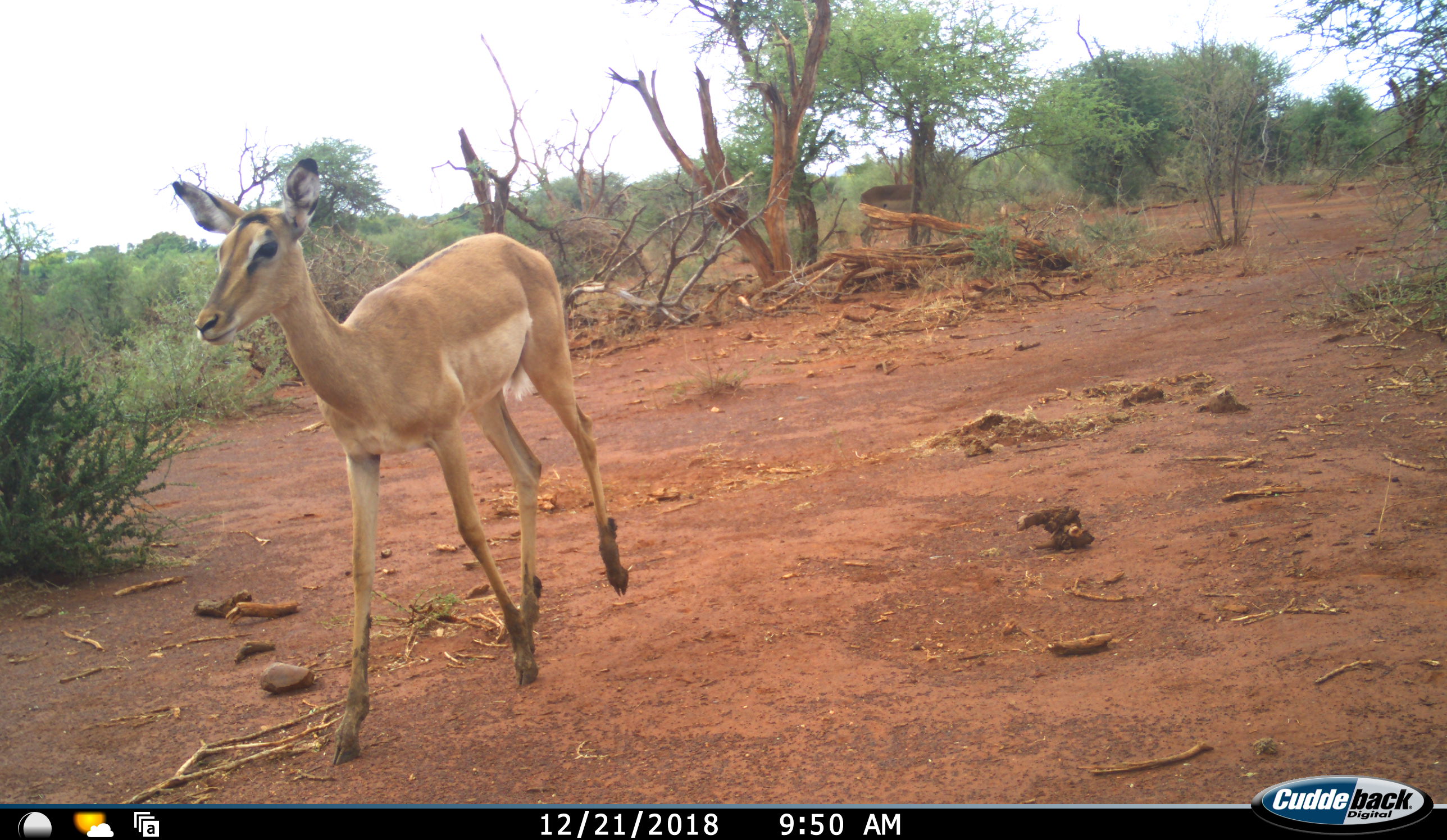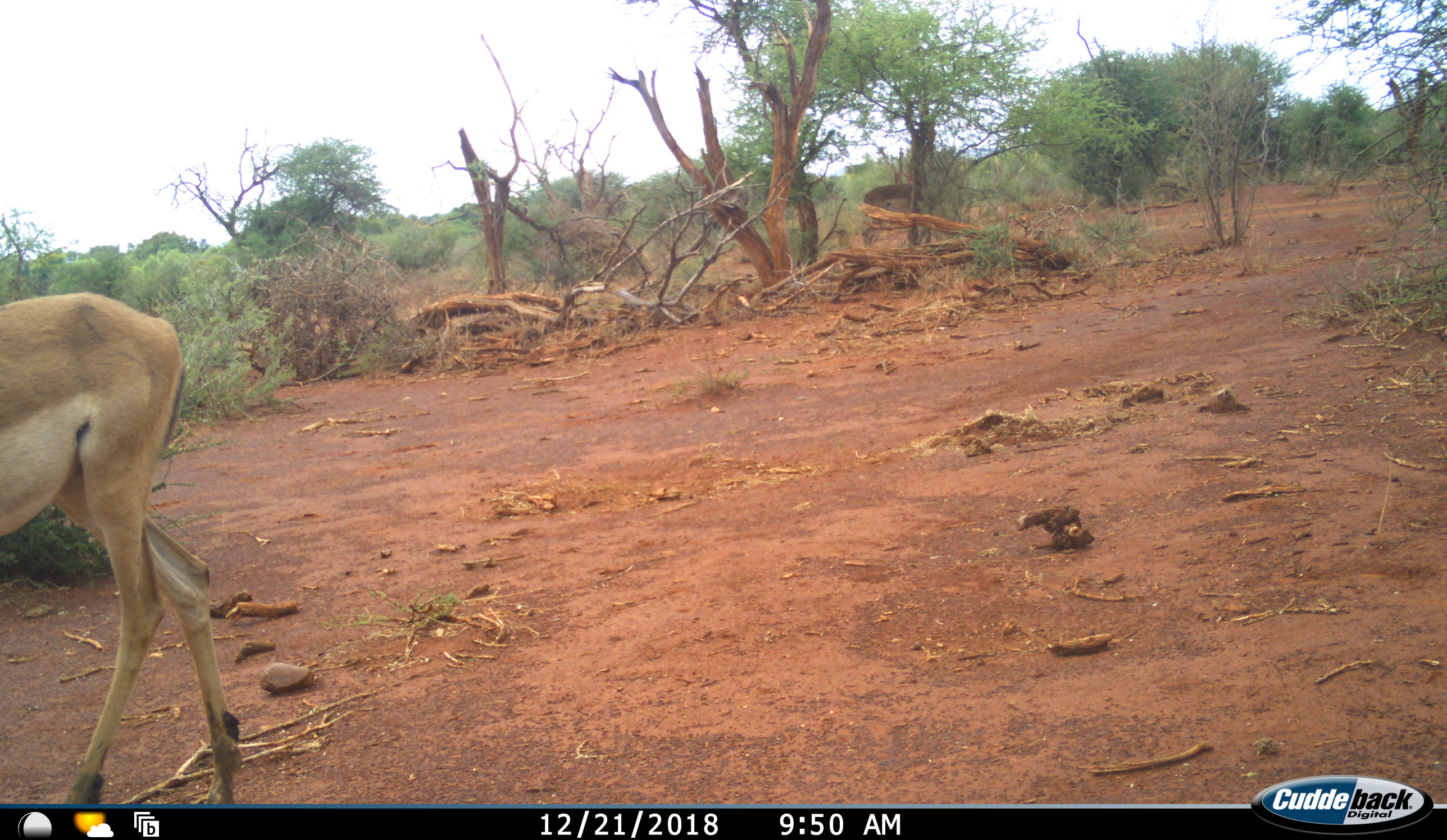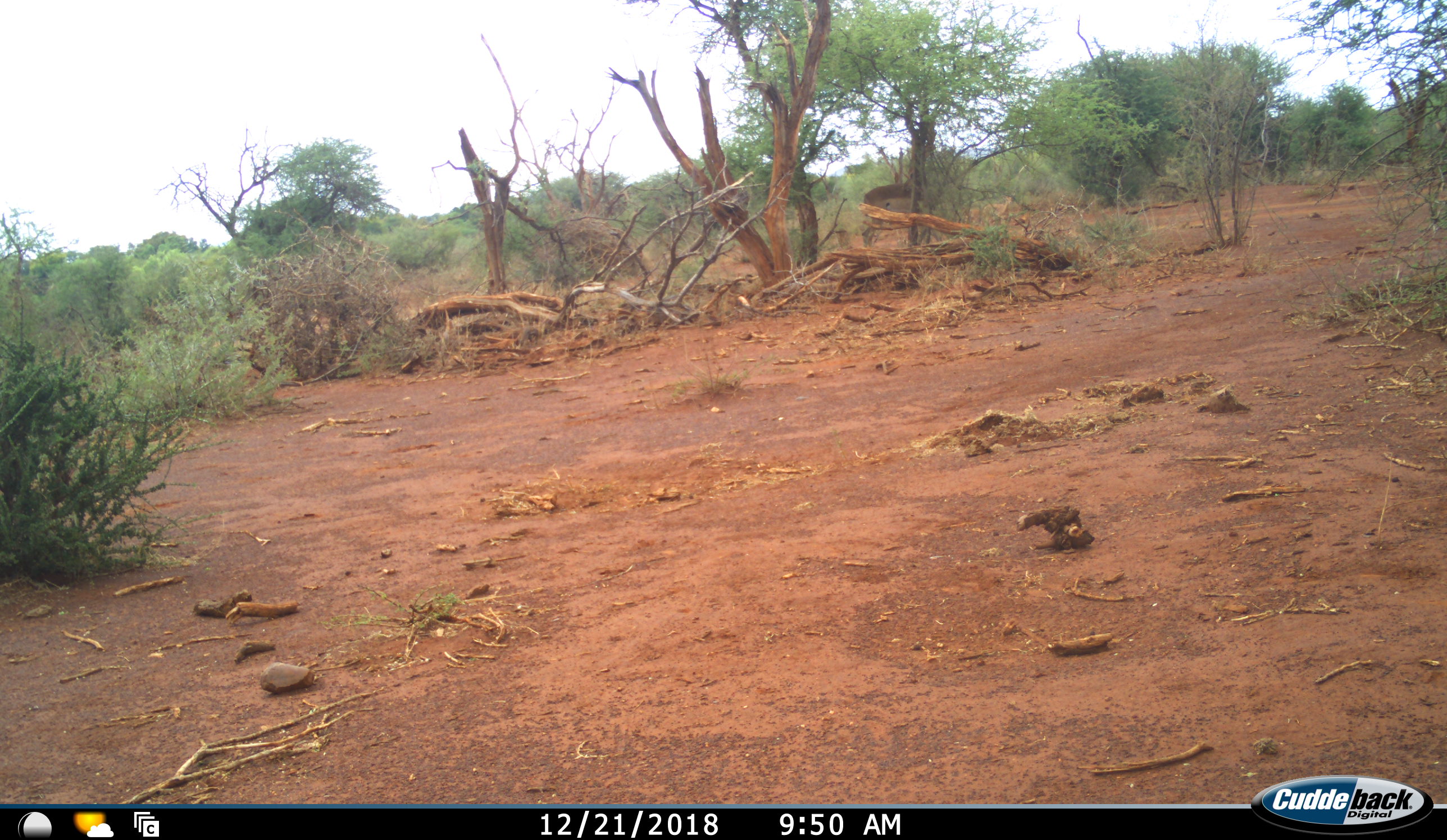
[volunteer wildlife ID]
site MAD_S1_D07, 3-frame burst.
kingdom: Animalia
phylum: Chordata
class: Mammalia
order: Artiodactyla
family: Bovidae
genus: Aepyceros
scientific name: Aepyceros melampus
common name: impala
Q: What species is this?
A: Impala (Aepyceros melampus).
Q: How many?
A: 2.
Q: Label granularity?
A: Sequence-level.